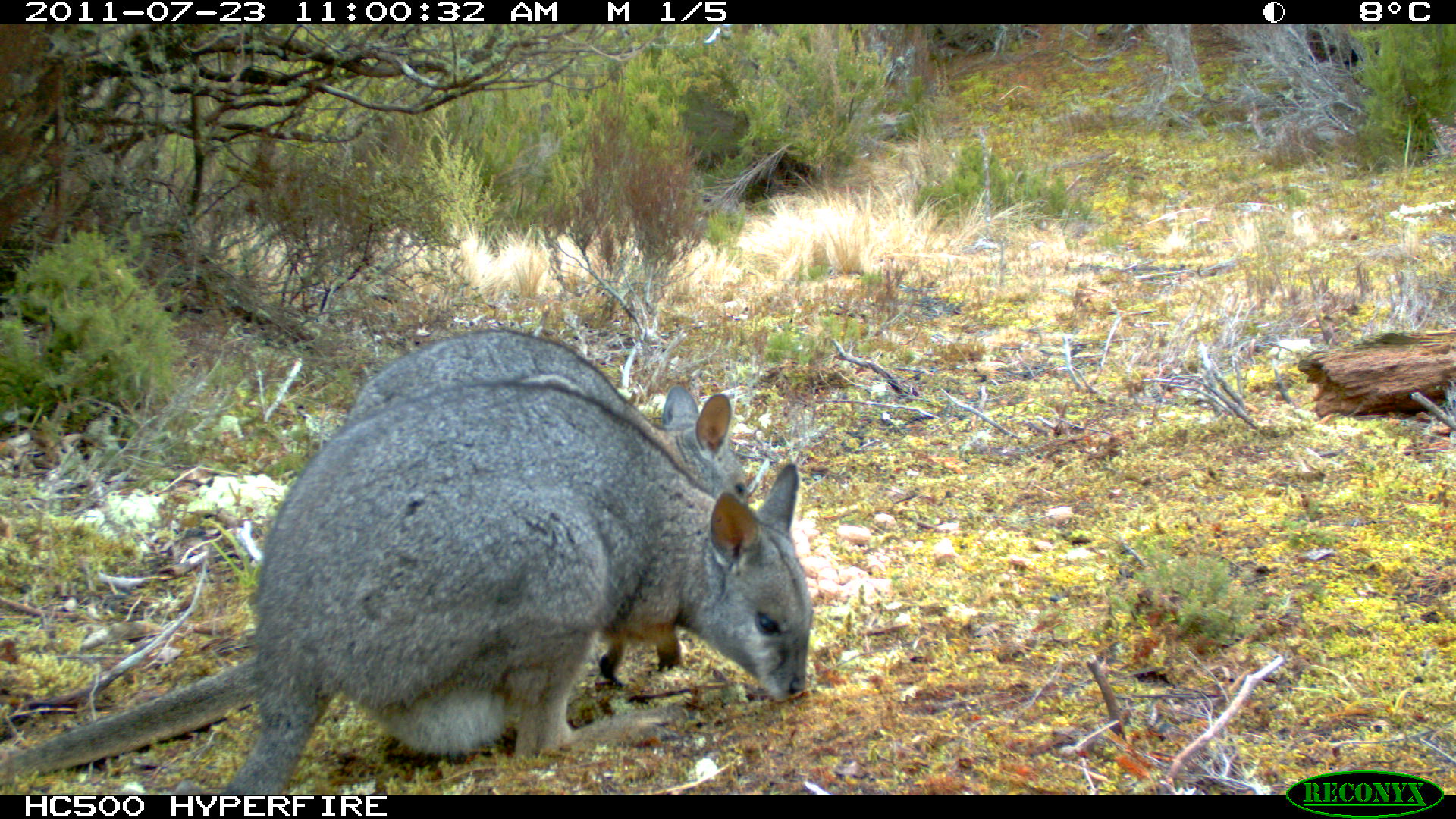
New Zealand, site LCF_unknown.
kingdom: Animalia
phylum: Chordata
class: Mammalia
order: Diprotodontia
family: Macropodidae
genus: Notamacropus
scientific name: Notamacropus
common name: wallaby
Wallaby (Notamacropus).